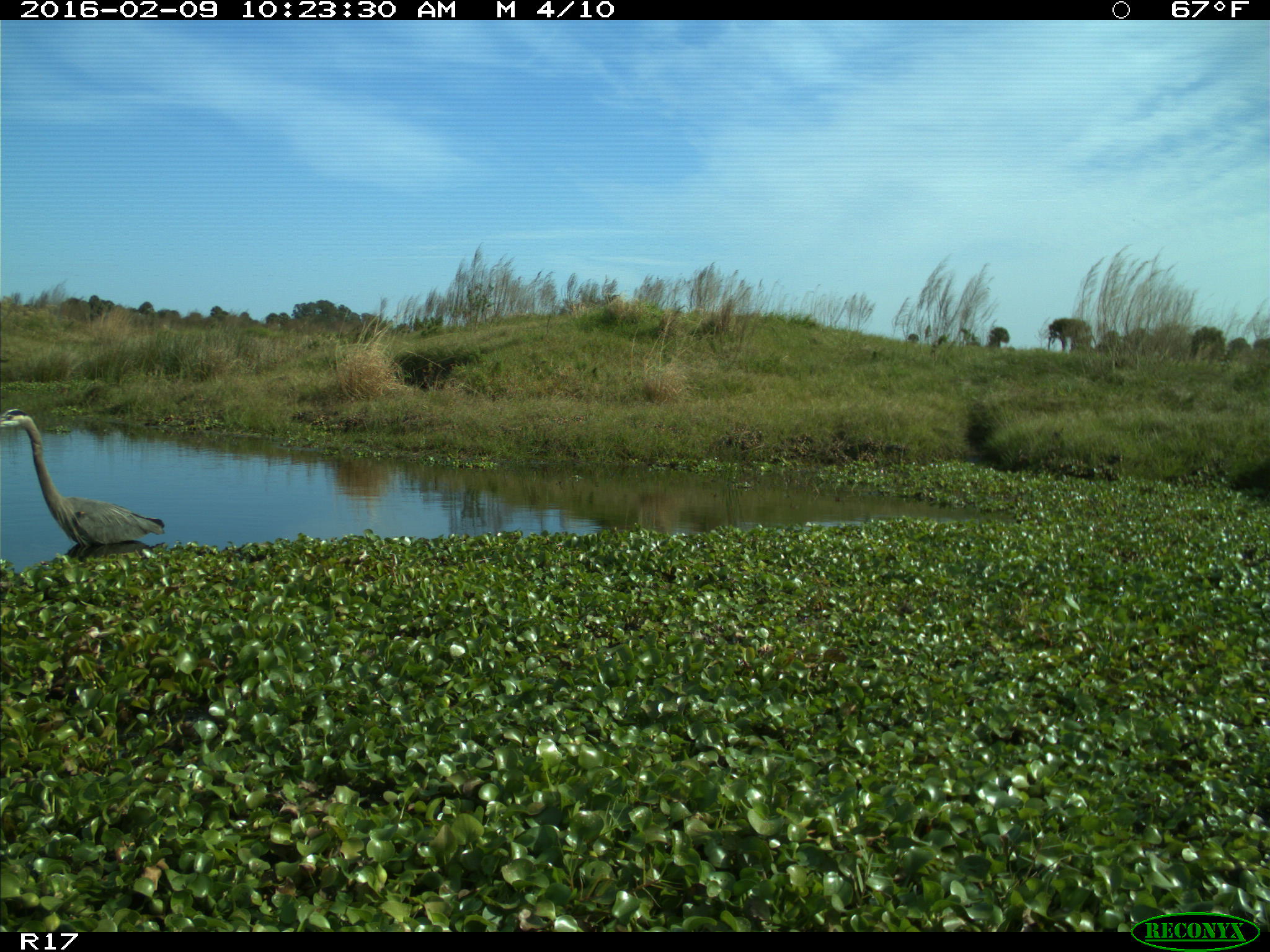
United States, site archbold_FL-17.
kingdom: Animalia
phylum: Chordata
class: Aves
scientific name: Aves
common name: birds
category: unidentified bird